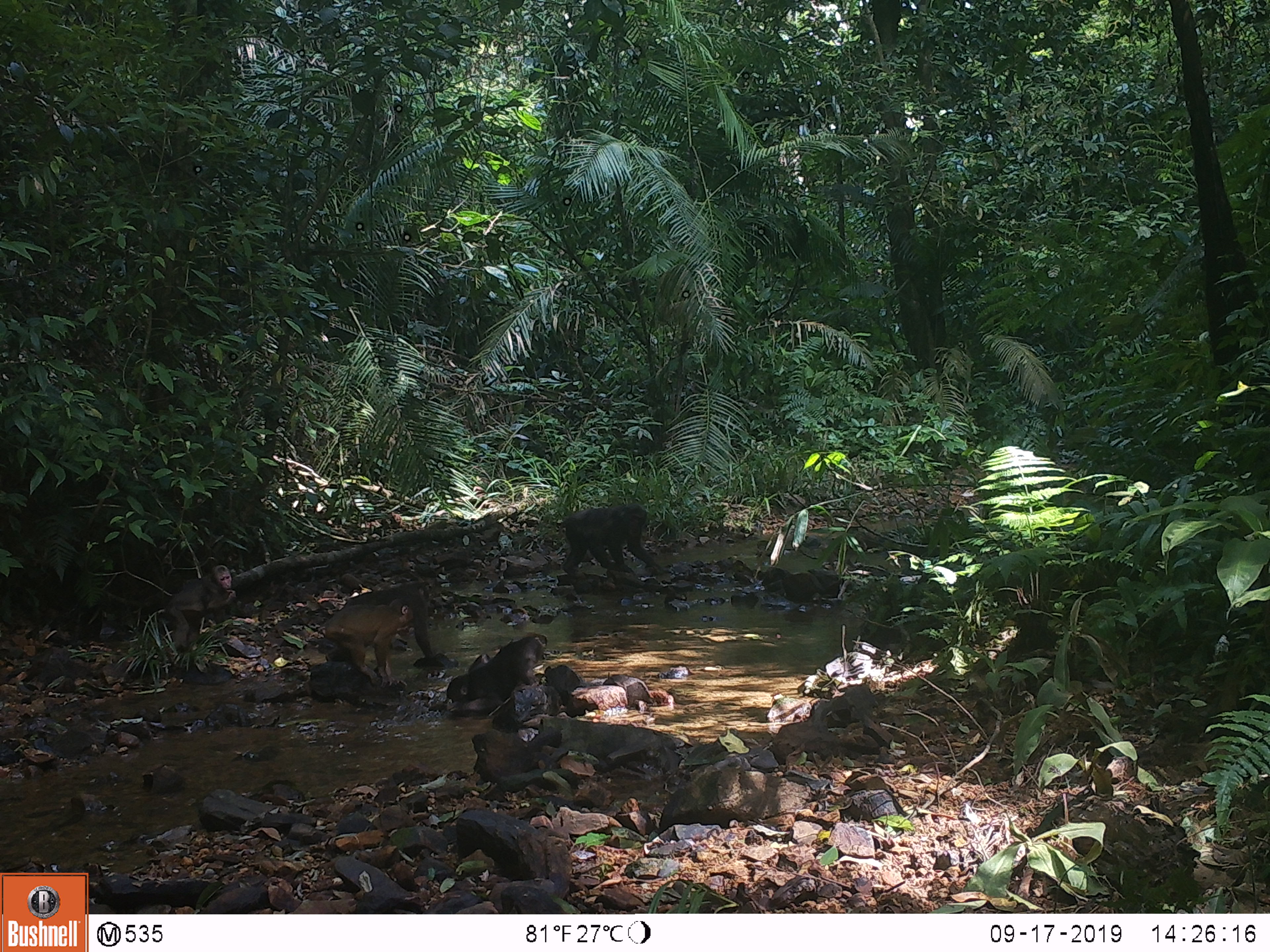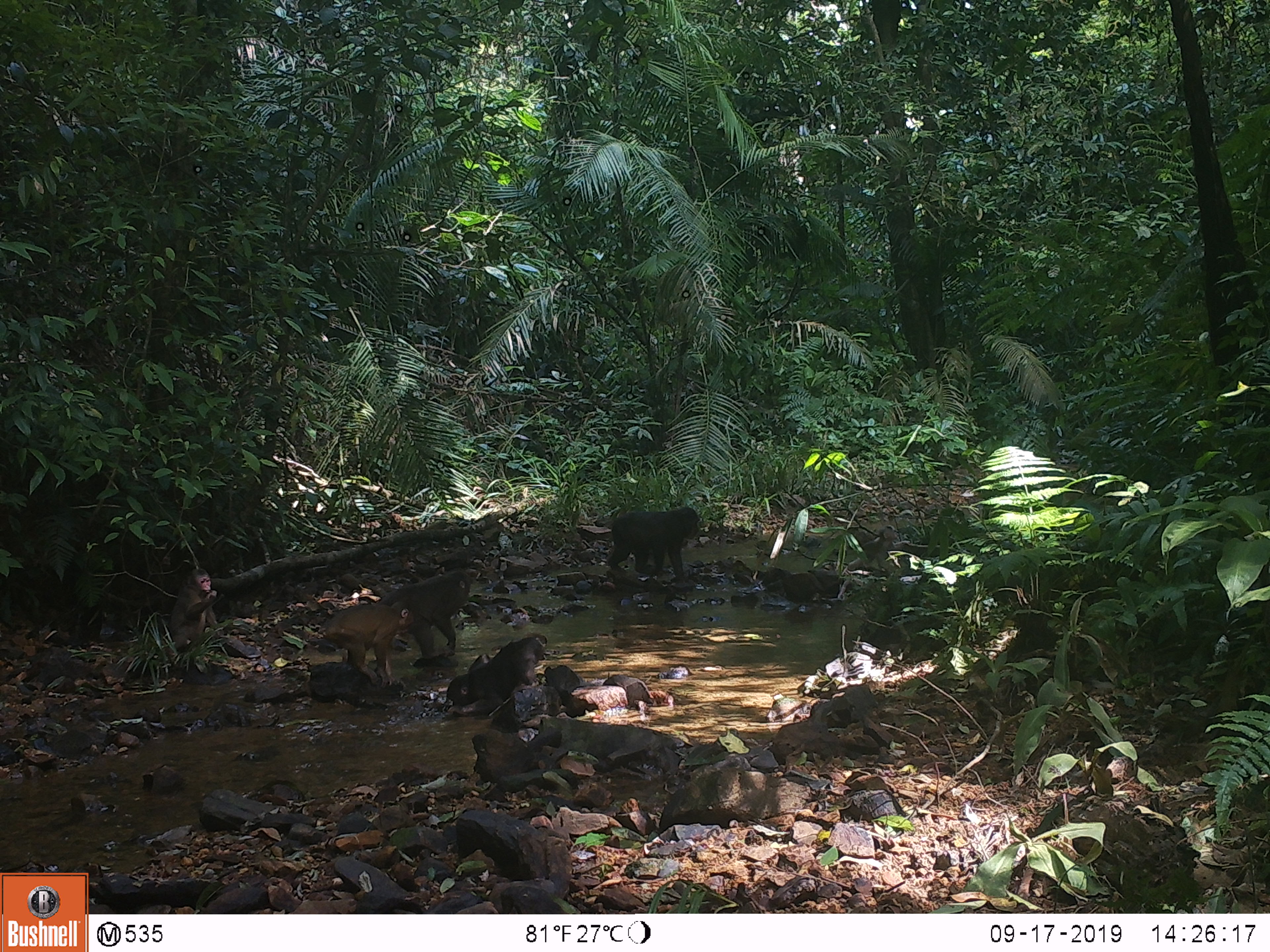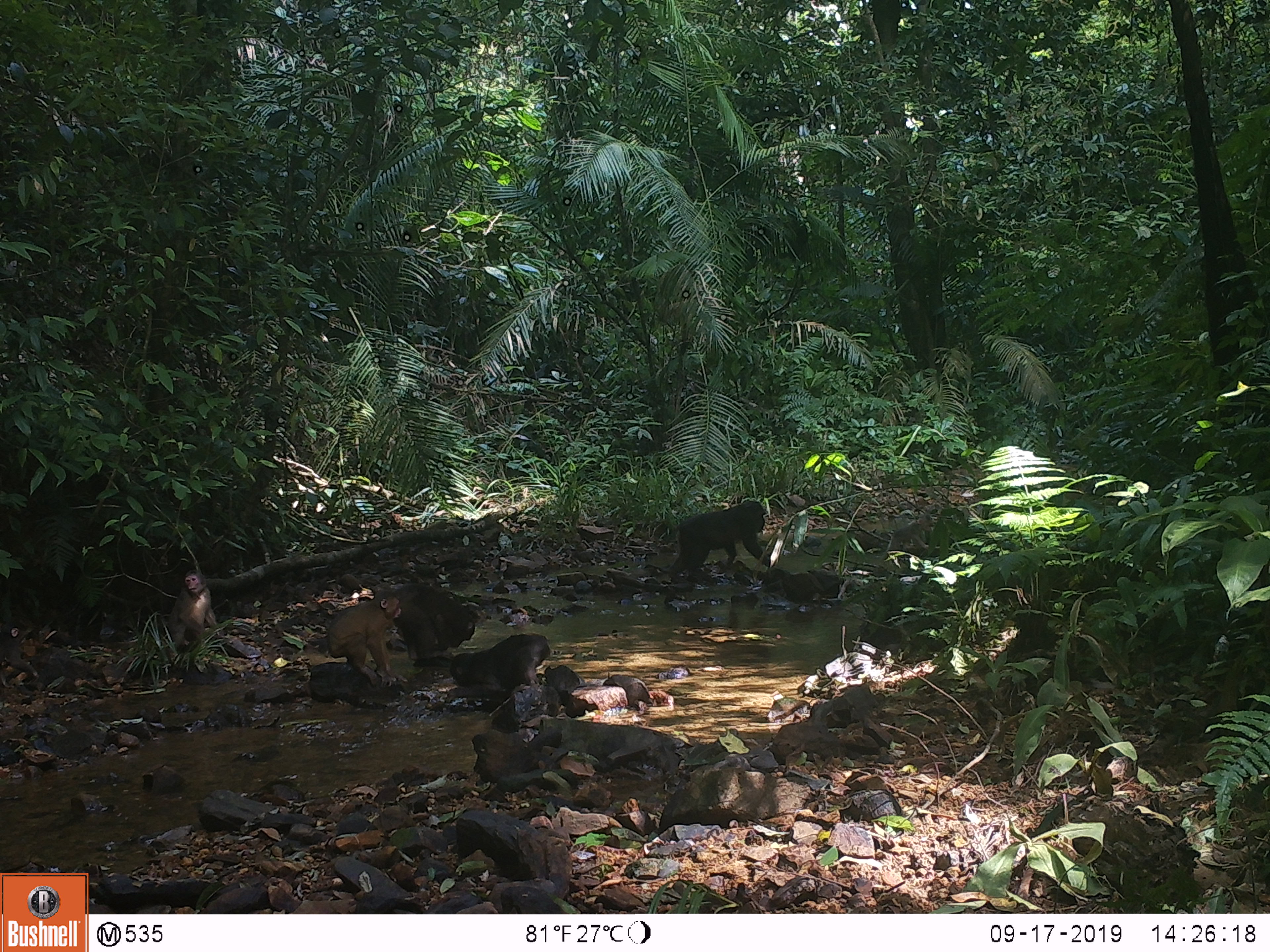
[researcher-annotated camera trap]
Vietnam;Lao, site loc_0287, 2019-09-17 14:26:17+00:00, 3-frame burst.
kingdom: Animalia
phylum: Chordata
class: Mammalia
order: Primates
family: Cercopithecidae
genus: Macaca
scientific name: Macaca arctoides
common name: stump-tailed macaque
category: stump tailed macaque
Stump tailed macaque (stump-tailed macaque) (Macaca arctoides). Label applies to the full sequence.